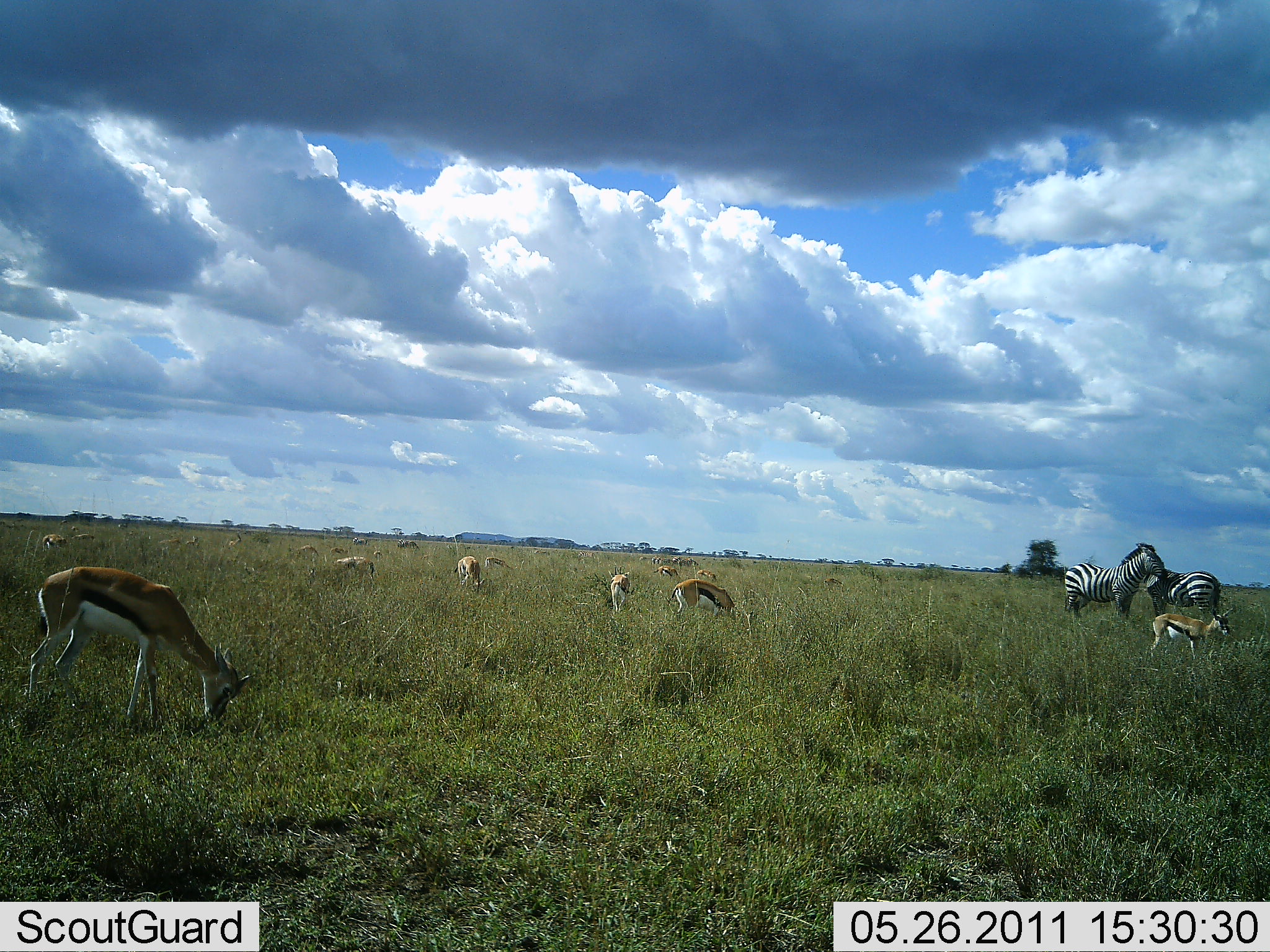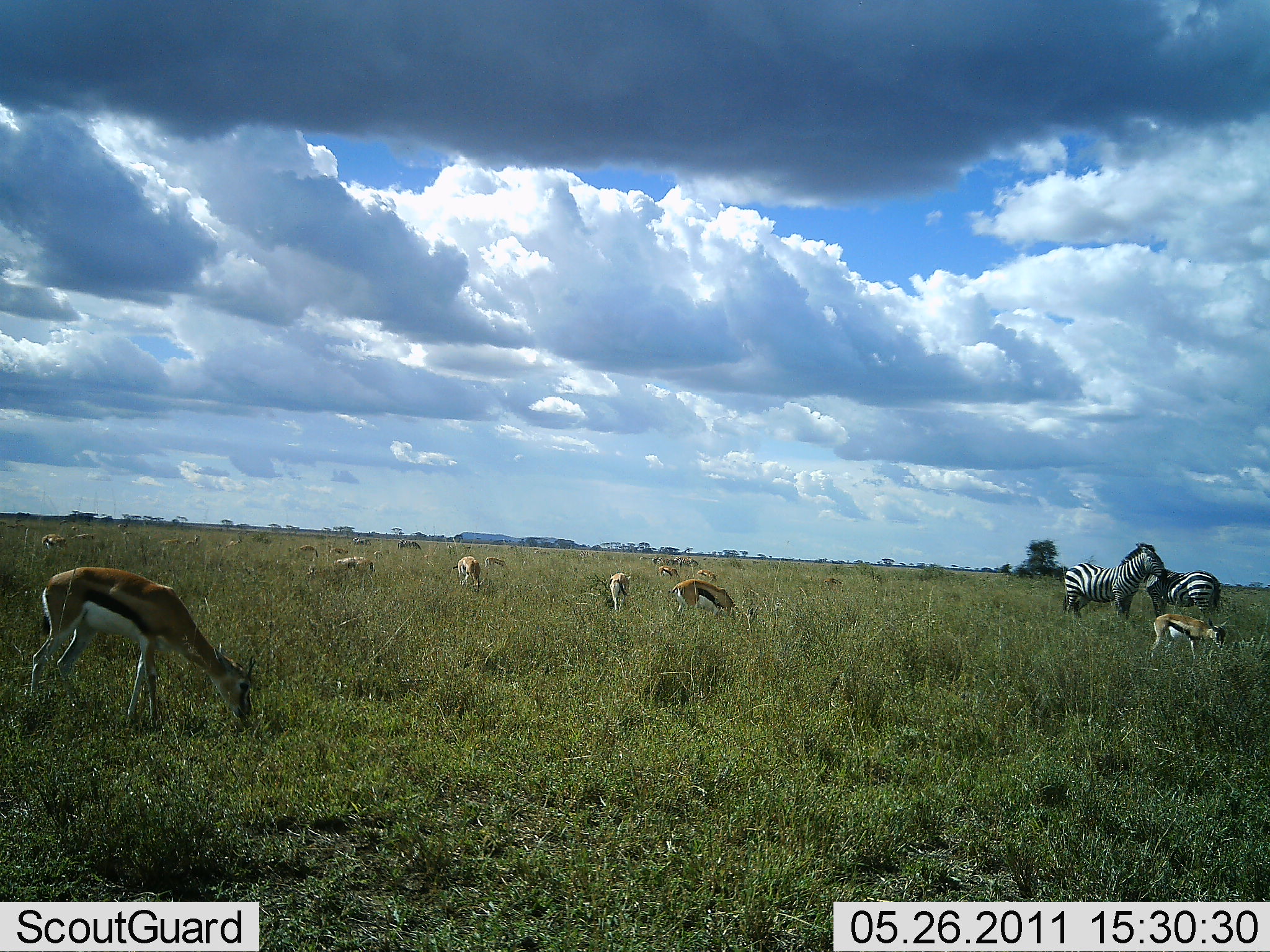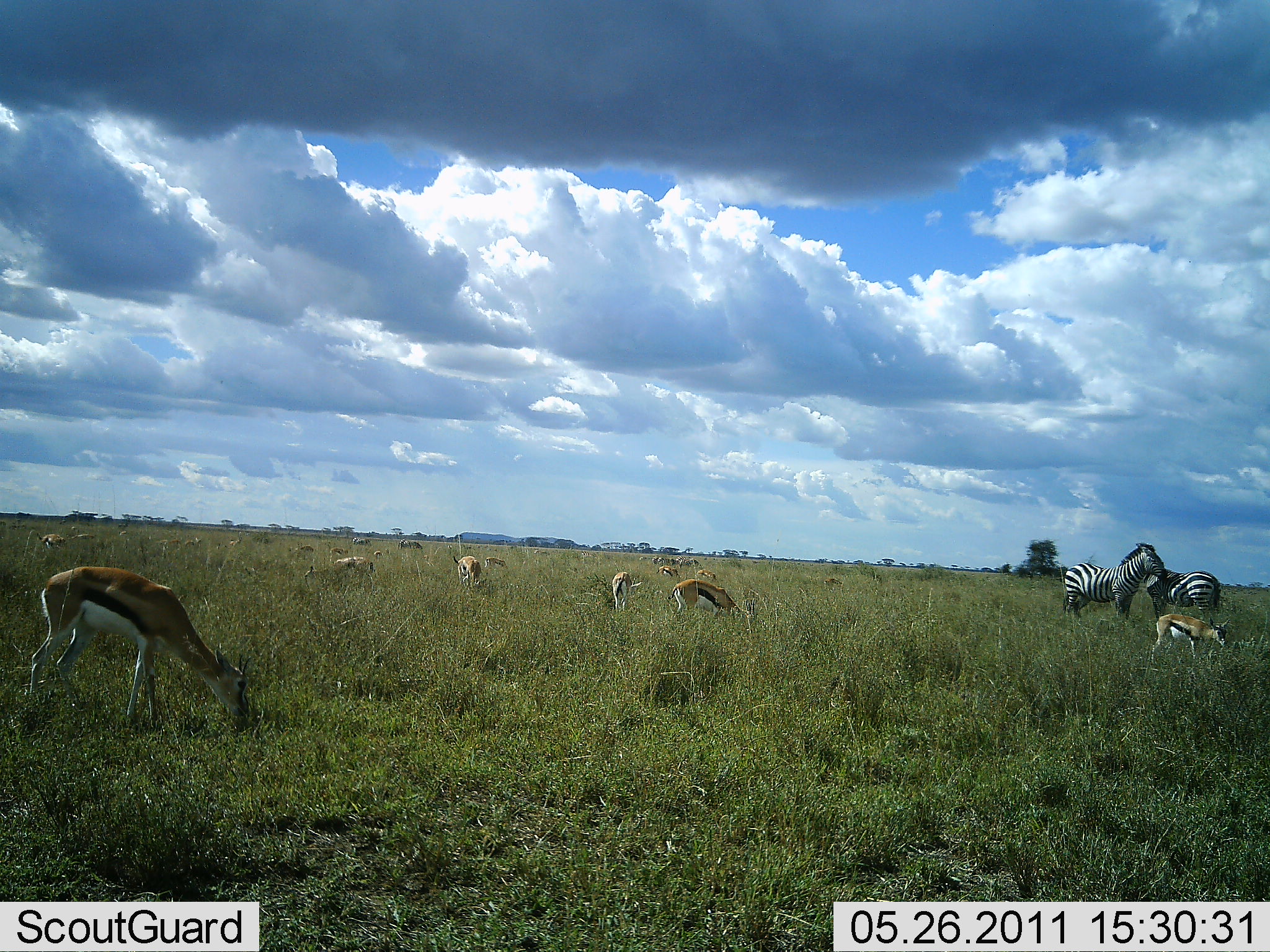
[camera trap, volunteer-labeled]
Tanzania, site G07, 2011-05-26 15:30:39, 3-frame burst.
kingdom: Animalia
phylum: Chordata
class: Mammalia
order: Artiodactyla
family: Bovidae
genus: Eudorcas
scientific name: Eudorcas thomsonii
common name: thomson's gazelle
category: gazellethomsons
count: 11-50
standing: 50%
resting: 0%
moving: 0%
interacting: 0%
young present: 0%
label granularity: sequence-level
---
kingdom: Animalia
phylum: Chordata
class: Mammalia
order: Perissodactyla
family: Equidae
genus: Equus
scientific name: Equus quagga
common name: plains zebra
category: zebra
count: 2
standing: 90%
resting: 0%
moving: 0%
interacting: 40%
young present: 0%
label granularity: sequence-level